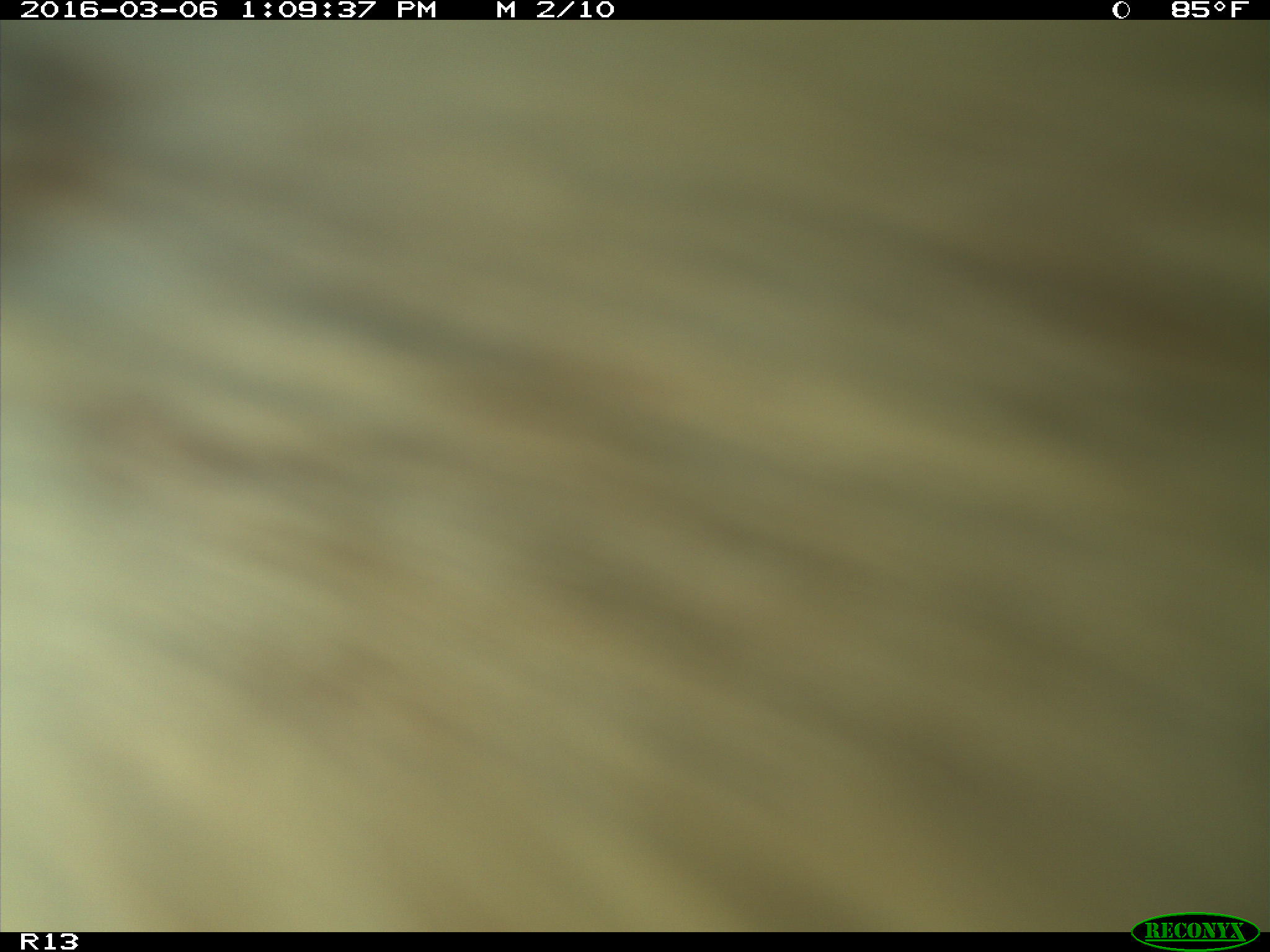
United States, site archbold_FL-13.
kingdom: Animalia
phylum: Chordata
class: Mammalia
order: Artiodactyla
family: Bovidae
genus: Bos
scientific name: Bos taurus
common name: domestic cow